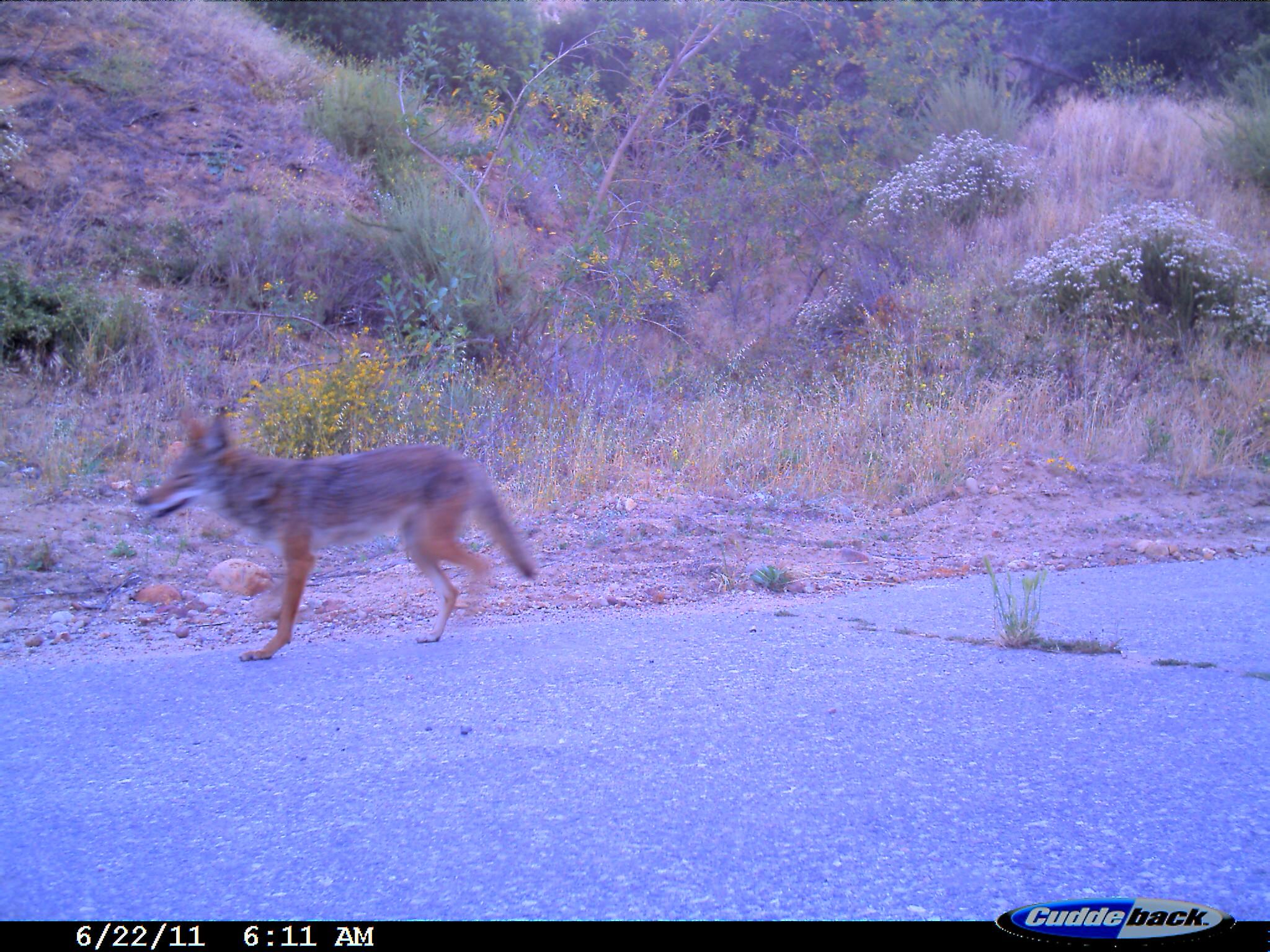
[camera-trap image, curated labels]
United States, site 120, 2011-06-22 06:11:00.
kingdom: Animalia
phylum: Chordata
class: Mammalia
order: Carnivora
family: Canidae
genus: Canis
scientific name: Canis latrans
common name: coyote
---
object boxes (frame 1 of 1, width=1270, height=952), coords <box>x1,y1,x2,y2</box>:
coyote: <box>137,405,541,665</box>